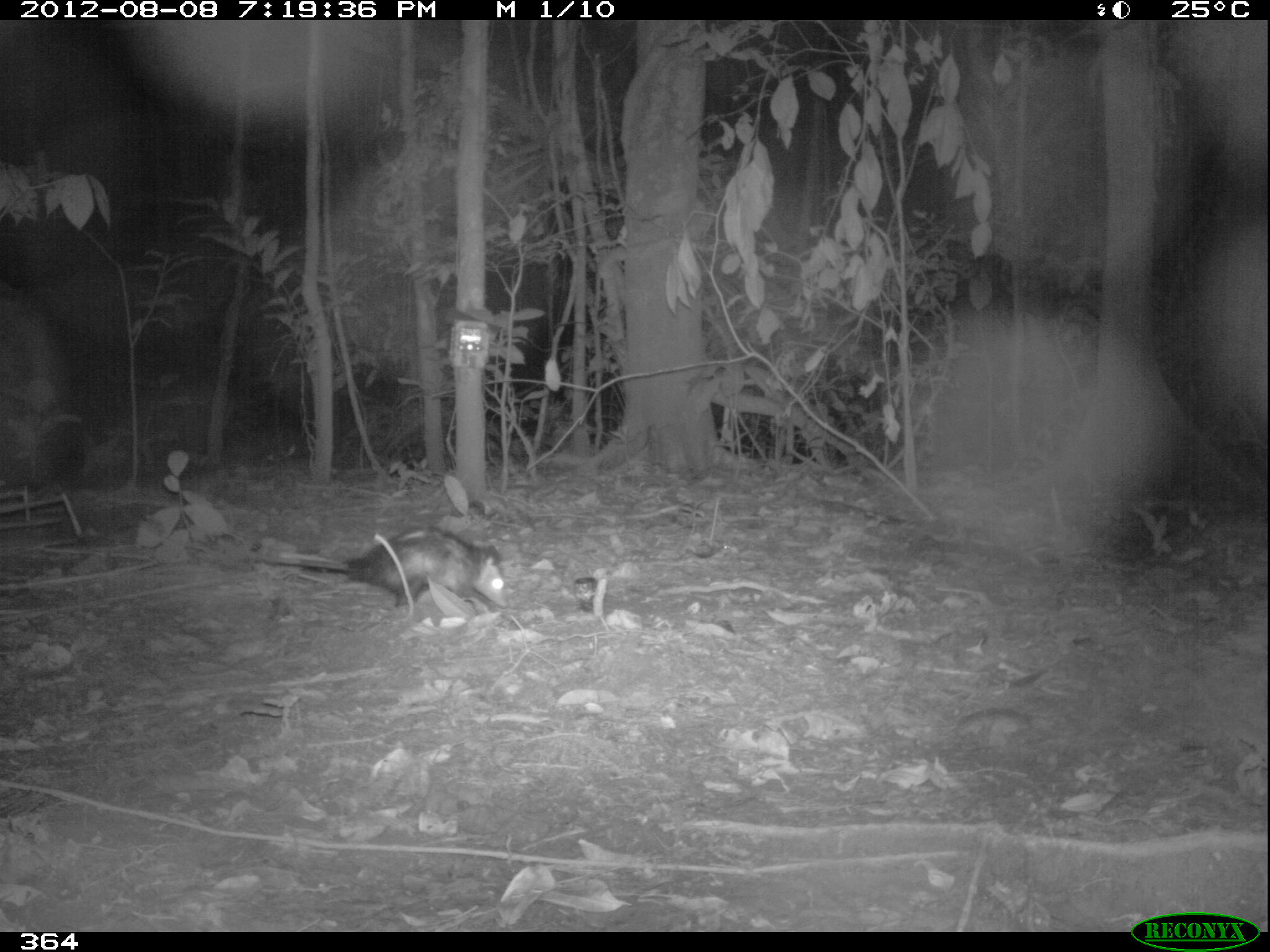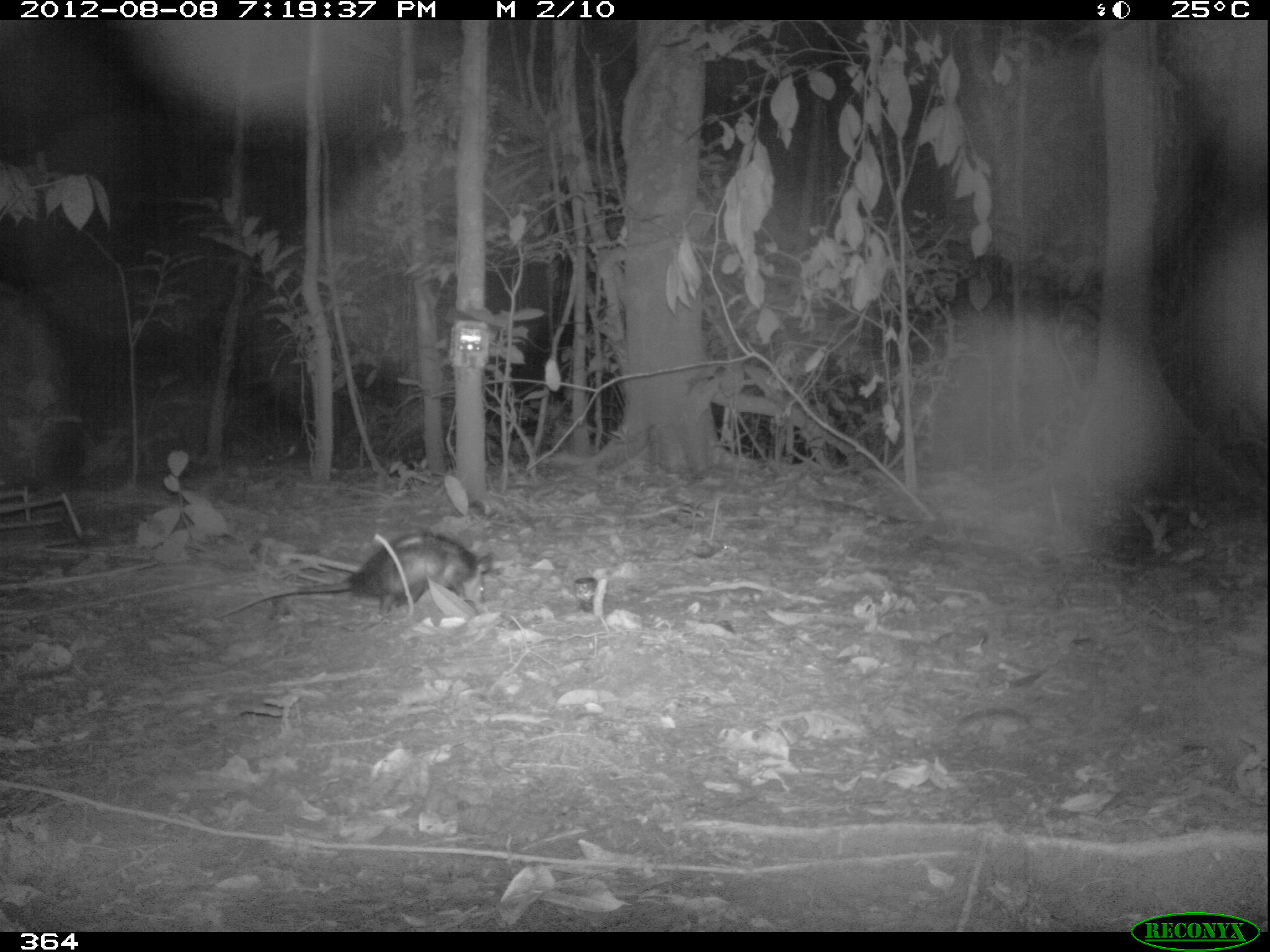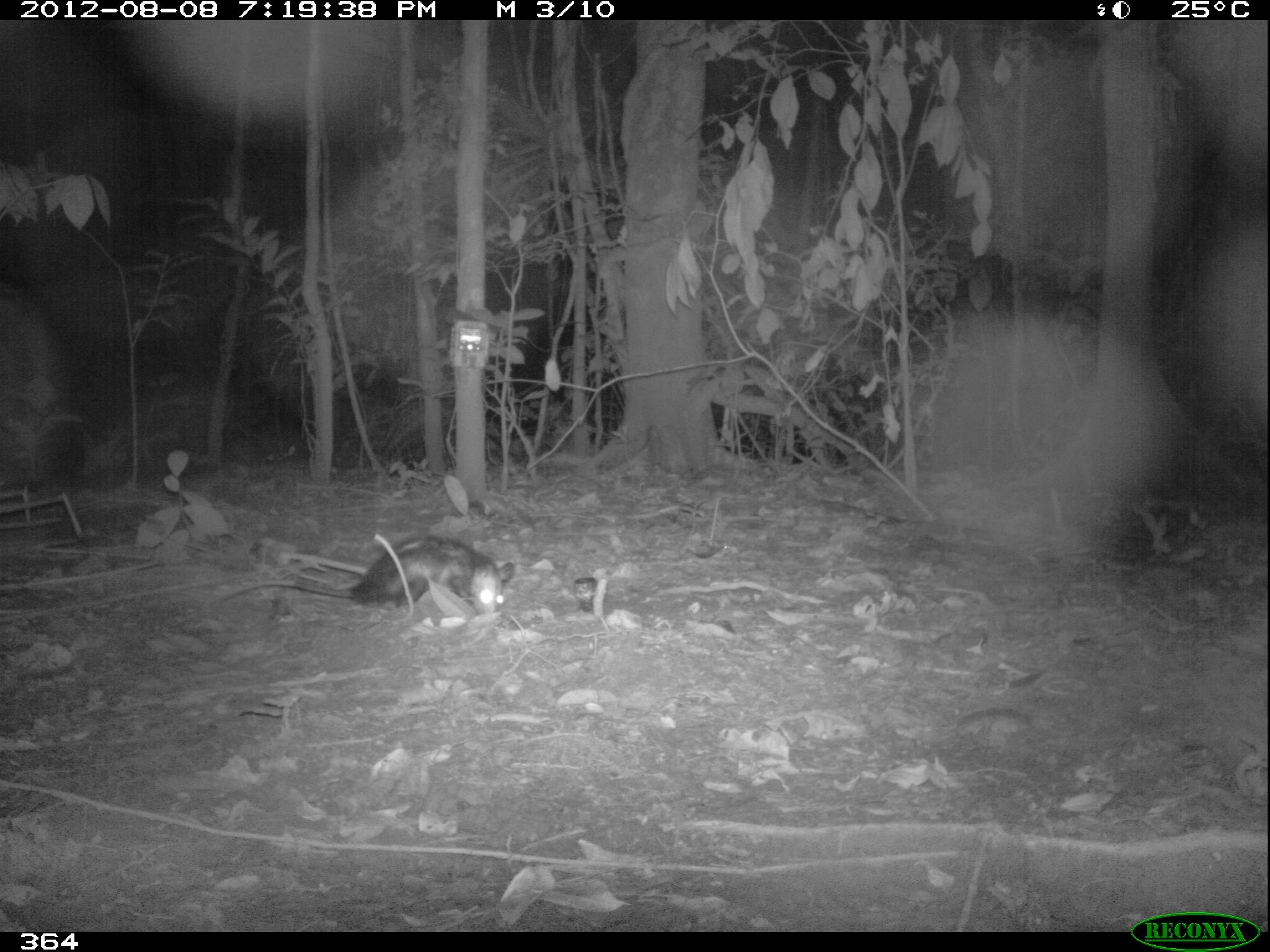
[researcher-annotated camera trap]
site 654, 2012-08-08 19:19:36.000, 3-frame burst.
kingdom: Animalia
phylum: Chordata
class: Mammalia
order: Didelphimorphia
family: Didelphidae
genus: Didelphis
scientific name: Didelphis marsupialis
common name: southern opossum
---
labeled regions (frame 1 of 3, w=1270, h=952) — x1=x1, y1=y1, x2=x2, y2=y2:
didelphis marsupialis: x1=256, y1=527, x2=508, y2=614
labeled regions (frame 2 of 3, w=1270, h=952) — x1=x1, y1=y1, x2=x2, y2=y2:
didelphis marsupialis: x1=212, y1=530, x2=491, y2=619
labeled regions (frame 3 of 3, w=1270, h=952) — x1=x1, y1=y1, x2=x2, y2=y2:
didelphis marsupialis: x1=216, y1=537, x2=515, y2=615